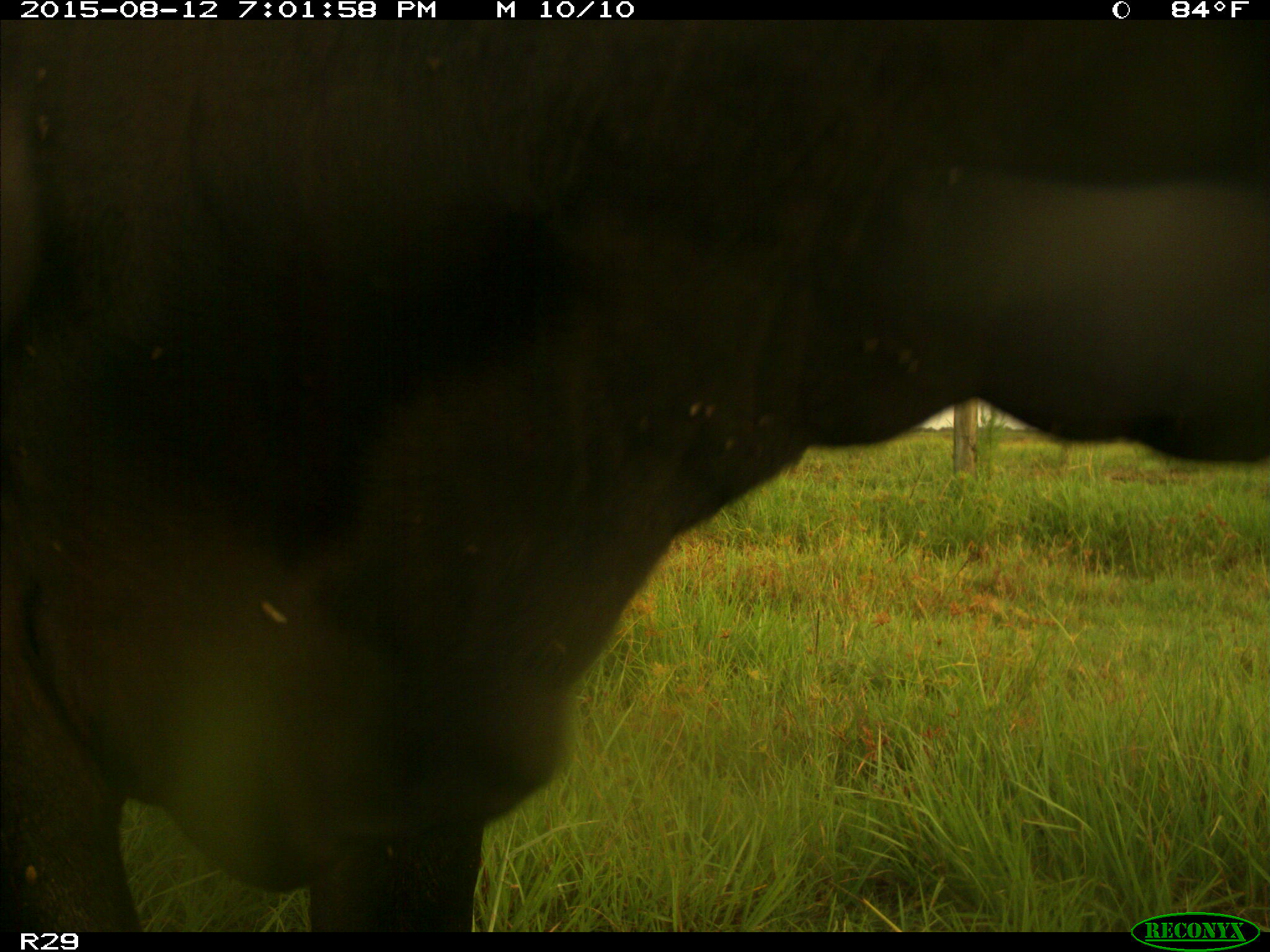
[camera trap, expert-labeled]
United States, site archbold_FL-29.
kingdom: Animalia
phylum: Chordata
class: Mammalia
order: Artiodactyla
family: Bovidae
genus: Bos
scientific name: Bos taurus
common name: domestic cow